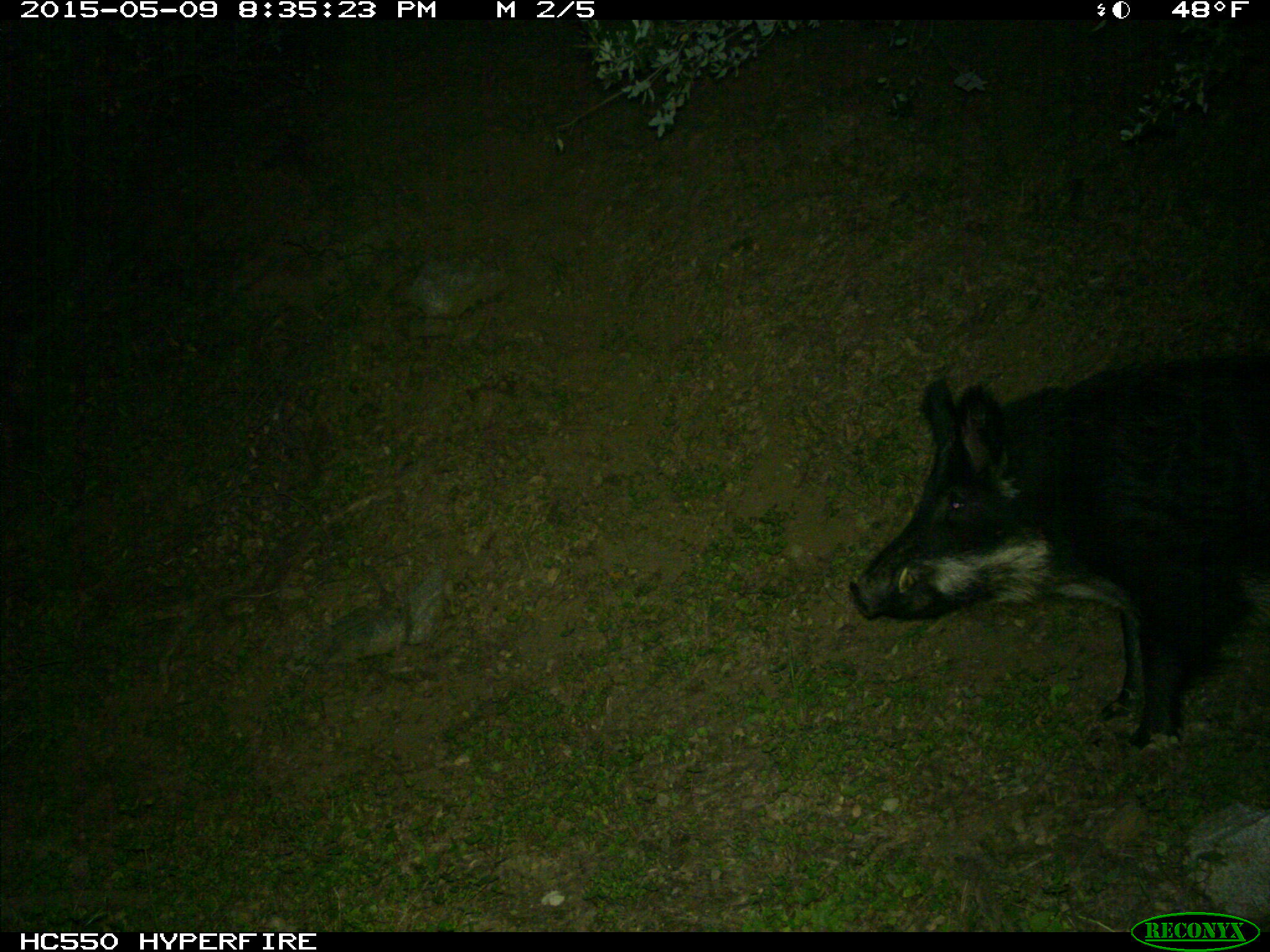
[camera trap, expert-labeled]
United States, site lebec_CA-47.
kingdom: Animalia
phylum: Chordata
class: Mammalia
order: Artiodactyla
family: Suidae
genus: Sus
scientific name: Sus scrofa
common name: wild boar